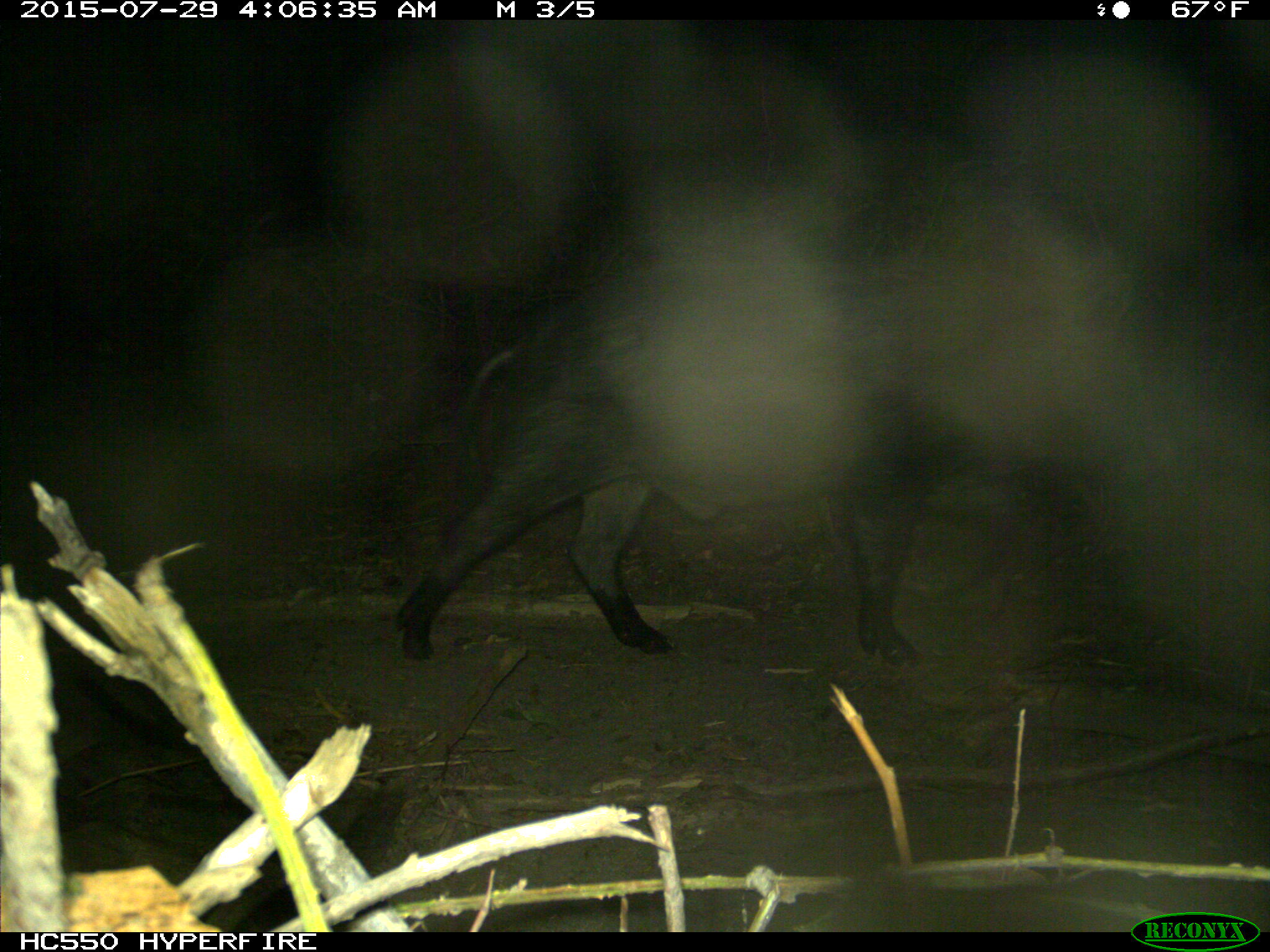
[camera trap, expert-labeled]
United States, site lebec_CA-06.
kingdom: Animalia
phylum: Chordata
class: Mammalia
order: Artiodactyla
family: Suidae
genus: Sus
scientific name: Sus scrofa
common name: wild boar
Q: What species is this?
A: Sus scrofa (wild boar).